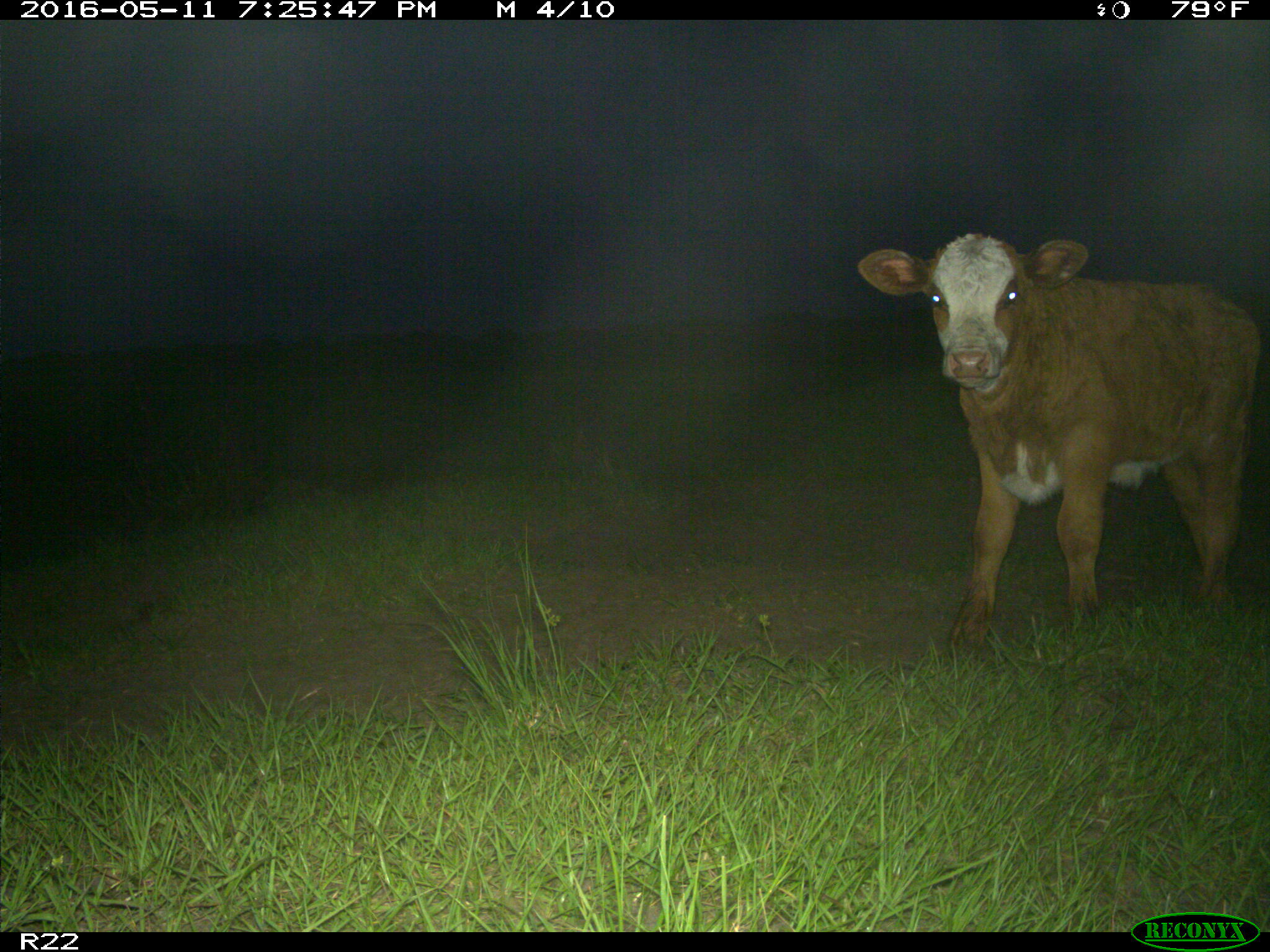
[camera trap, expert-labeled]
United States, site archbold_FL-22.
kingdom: Animalia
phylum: Chordata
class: Mammalia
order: Artiodactyla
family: Bovidae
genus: Bos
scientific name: Bos taurus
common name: domestic cow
Bos taurus (domestic cow).